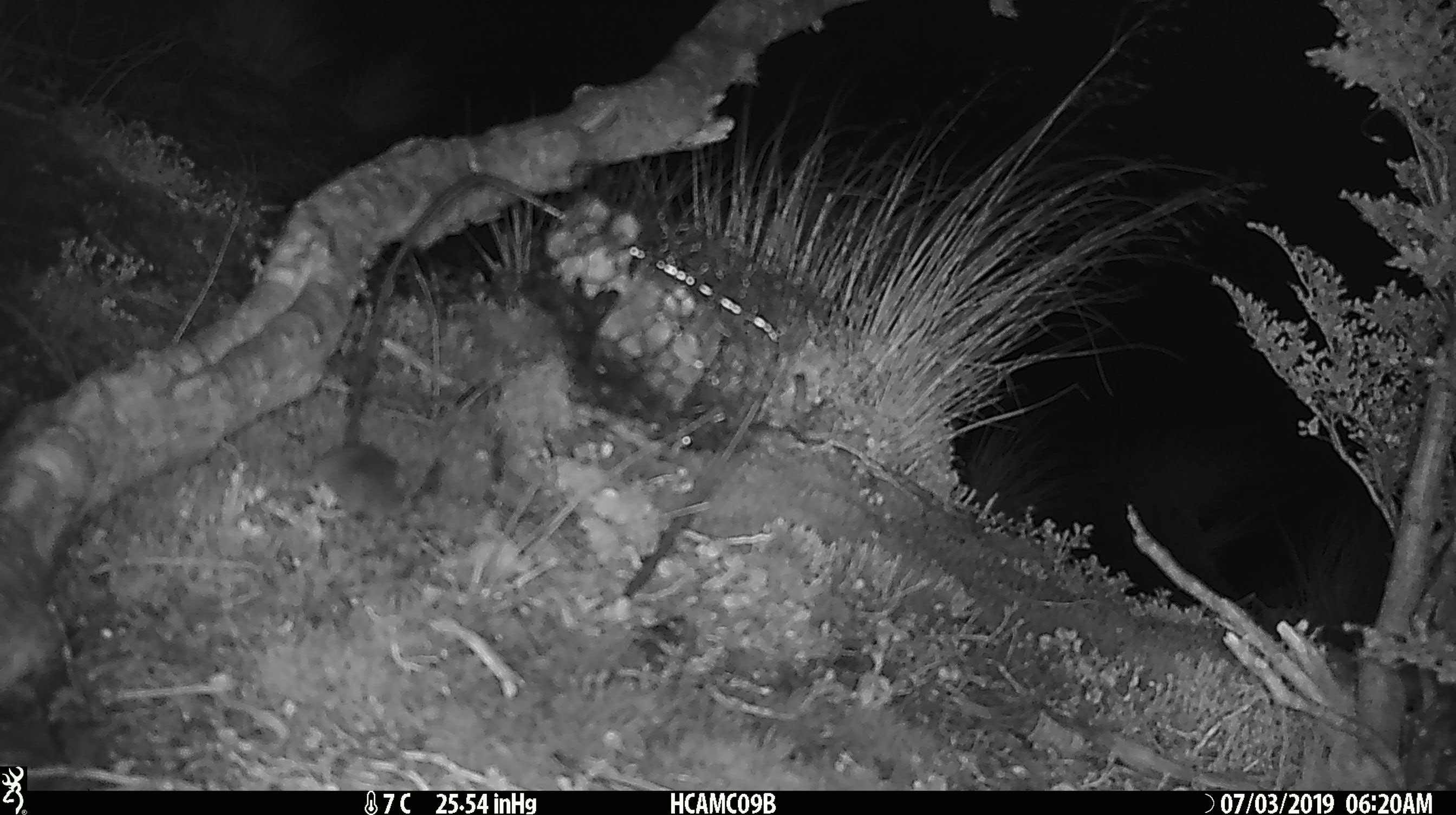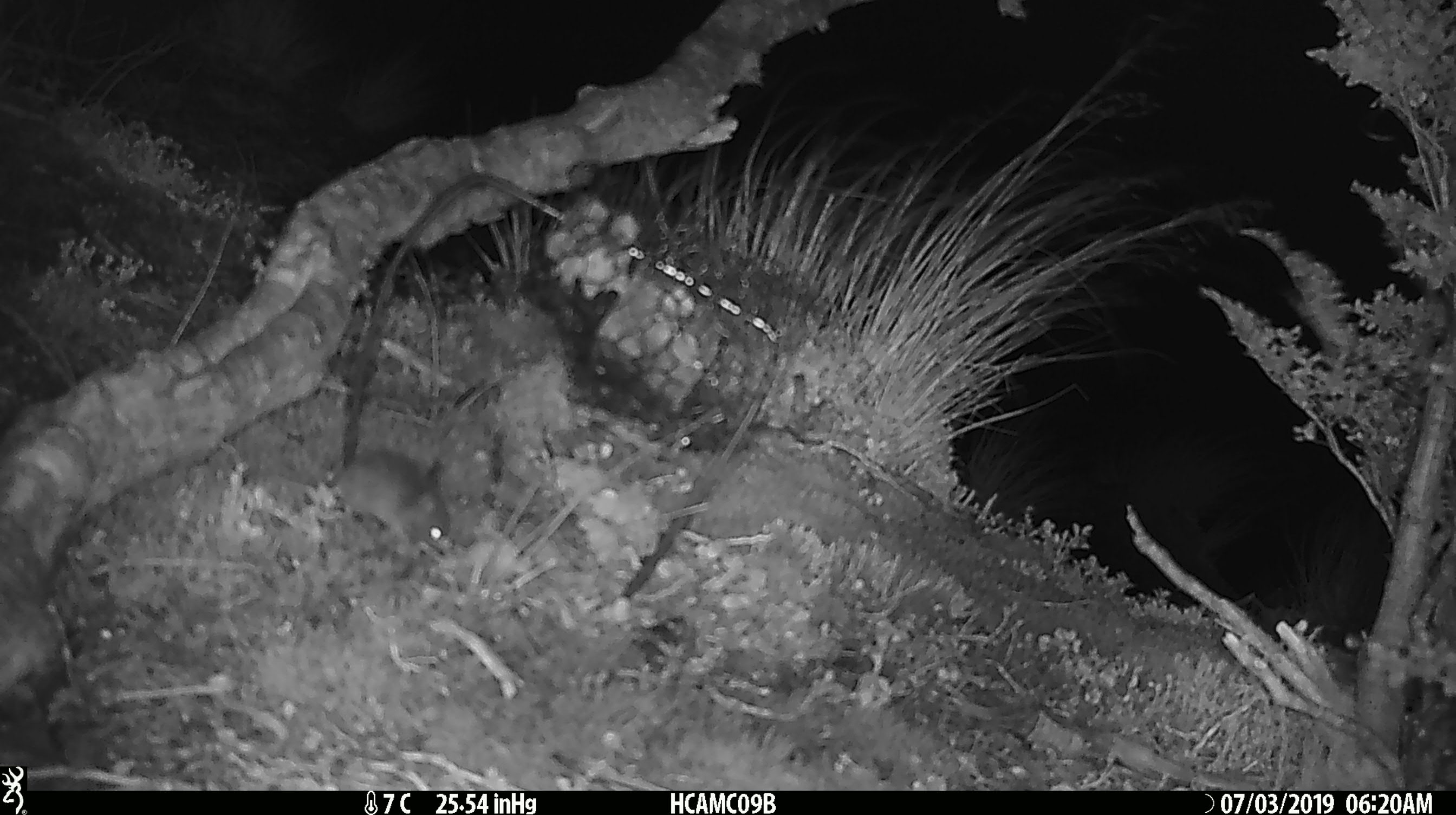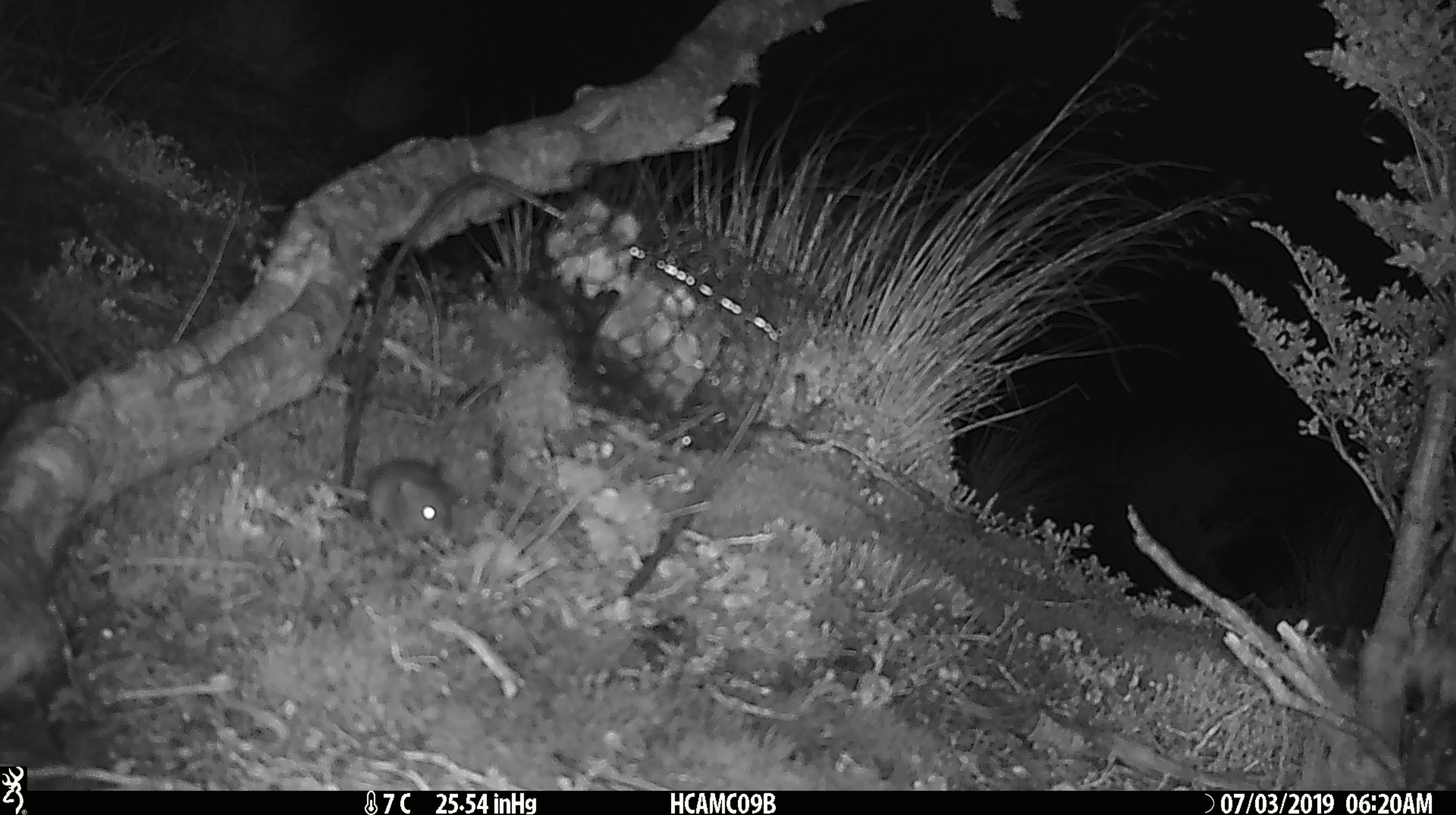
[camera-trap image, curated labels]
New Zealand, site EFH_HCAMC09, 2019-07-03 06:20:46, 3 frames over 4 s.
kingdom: Animalia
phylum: Chordata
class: Mammalia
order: Rodentia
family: Muridae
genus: Mus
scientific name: Mus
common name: mouse